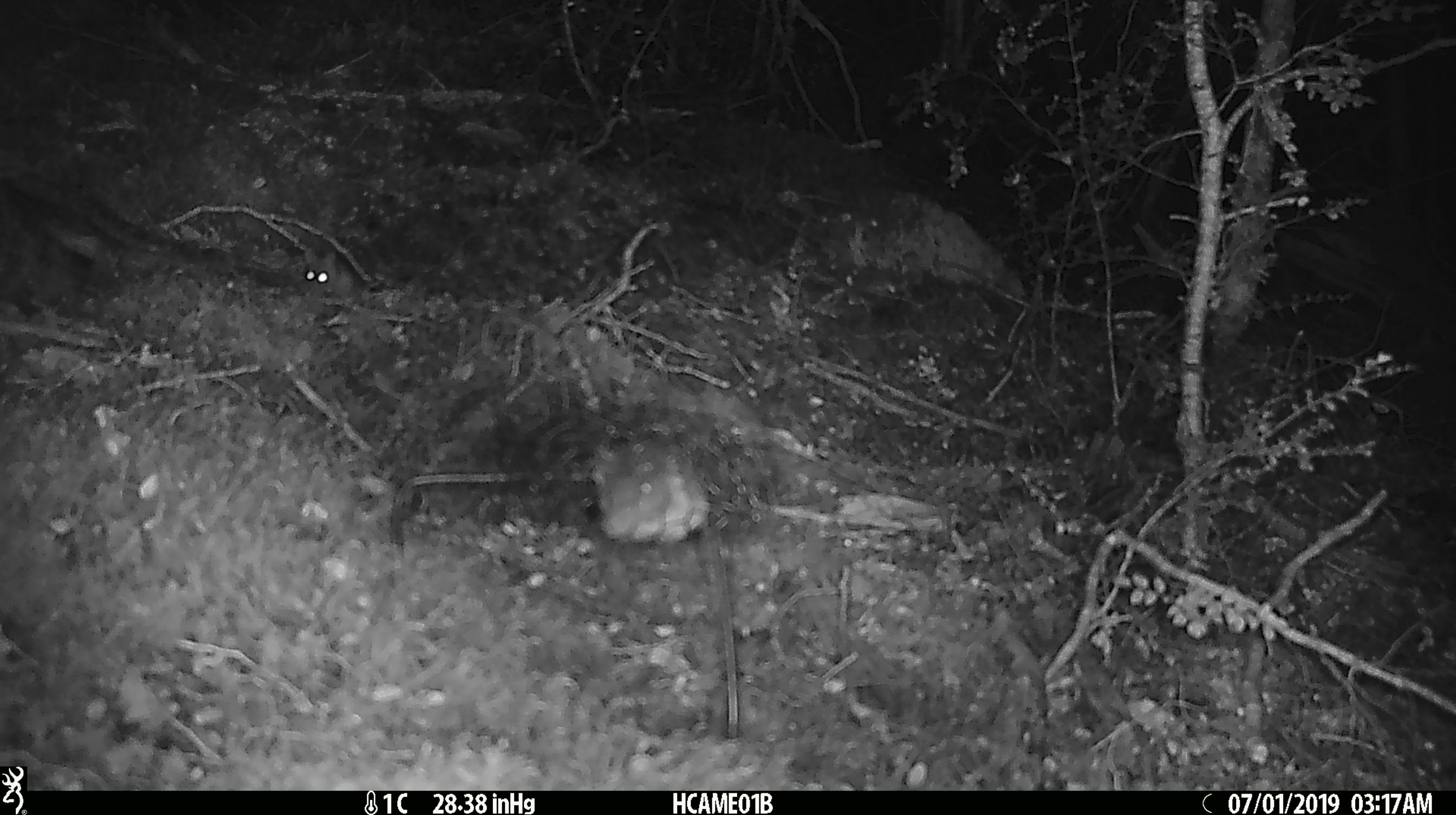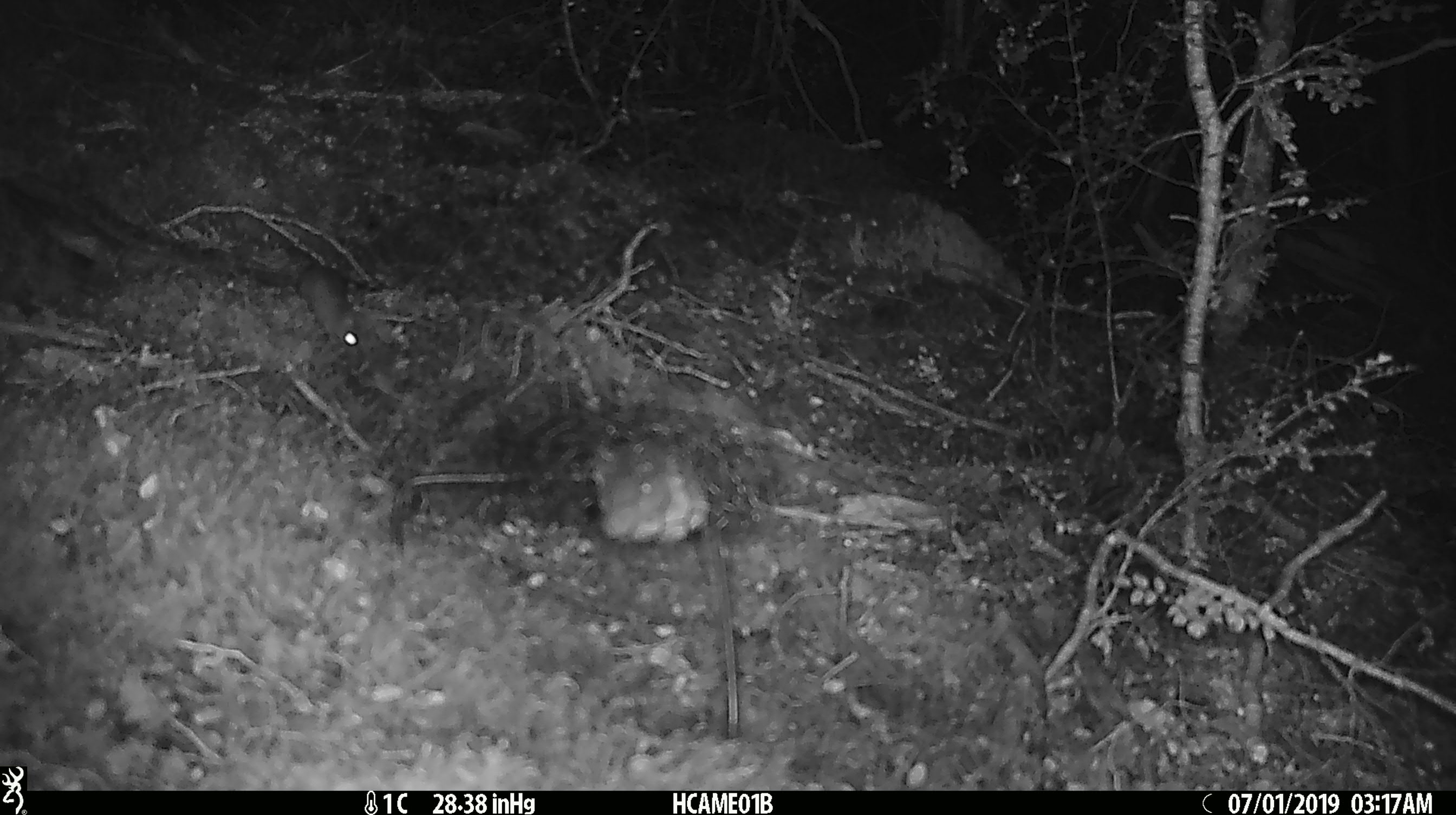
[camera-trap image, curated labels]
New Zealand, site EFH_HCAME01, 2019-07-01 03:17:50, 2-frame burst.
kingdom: Animalia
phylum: Chordata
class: Mammalia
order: Rodentia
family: Muridae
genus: Mus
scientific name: Mus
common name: mouse